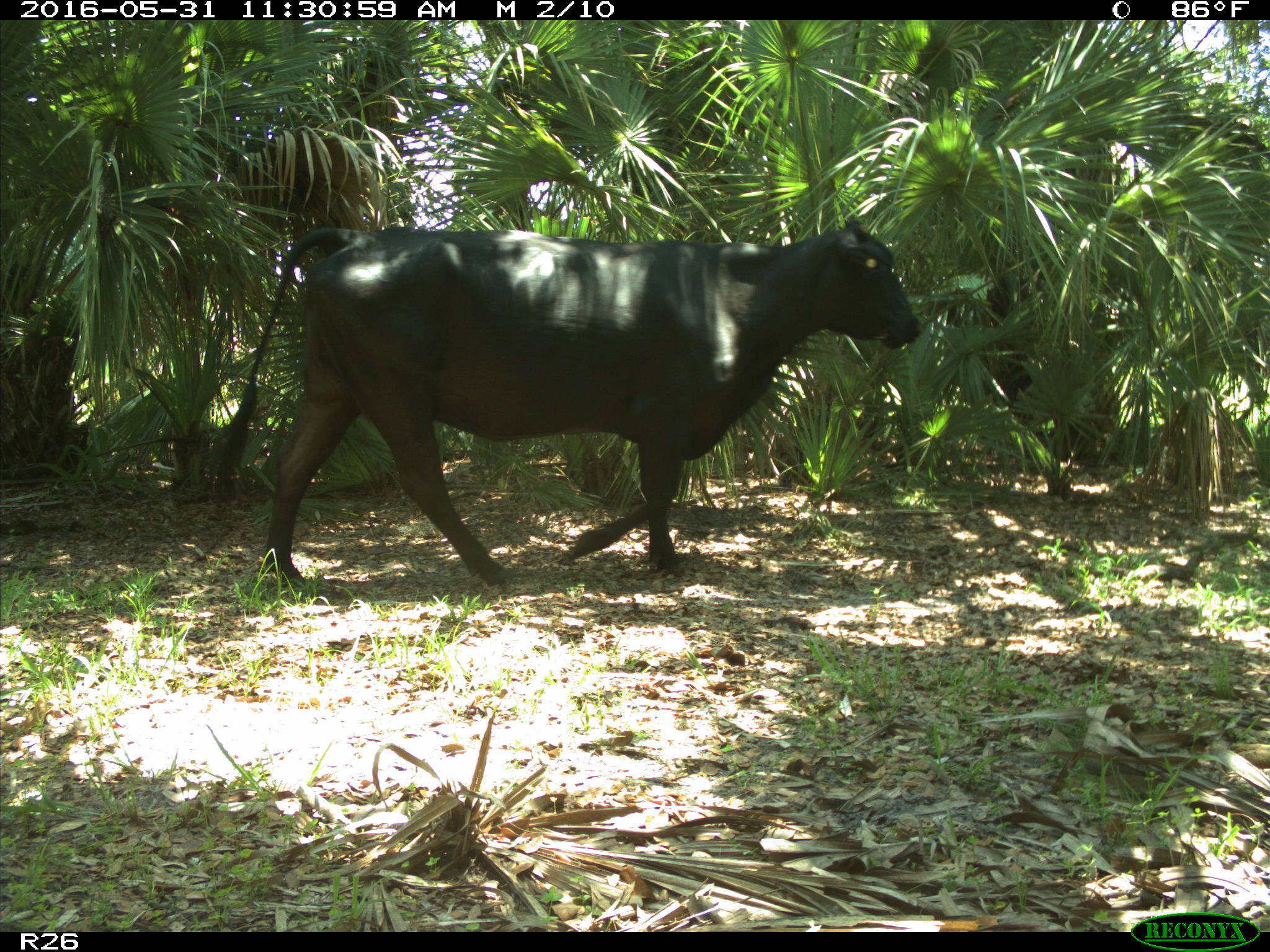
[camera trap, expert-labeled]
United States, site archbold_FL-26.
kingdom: Animalia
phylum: Chordata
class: Mammalia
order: Artiodactyla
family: Bovidae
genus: Bos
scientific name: Bos taurus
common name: domestic cow